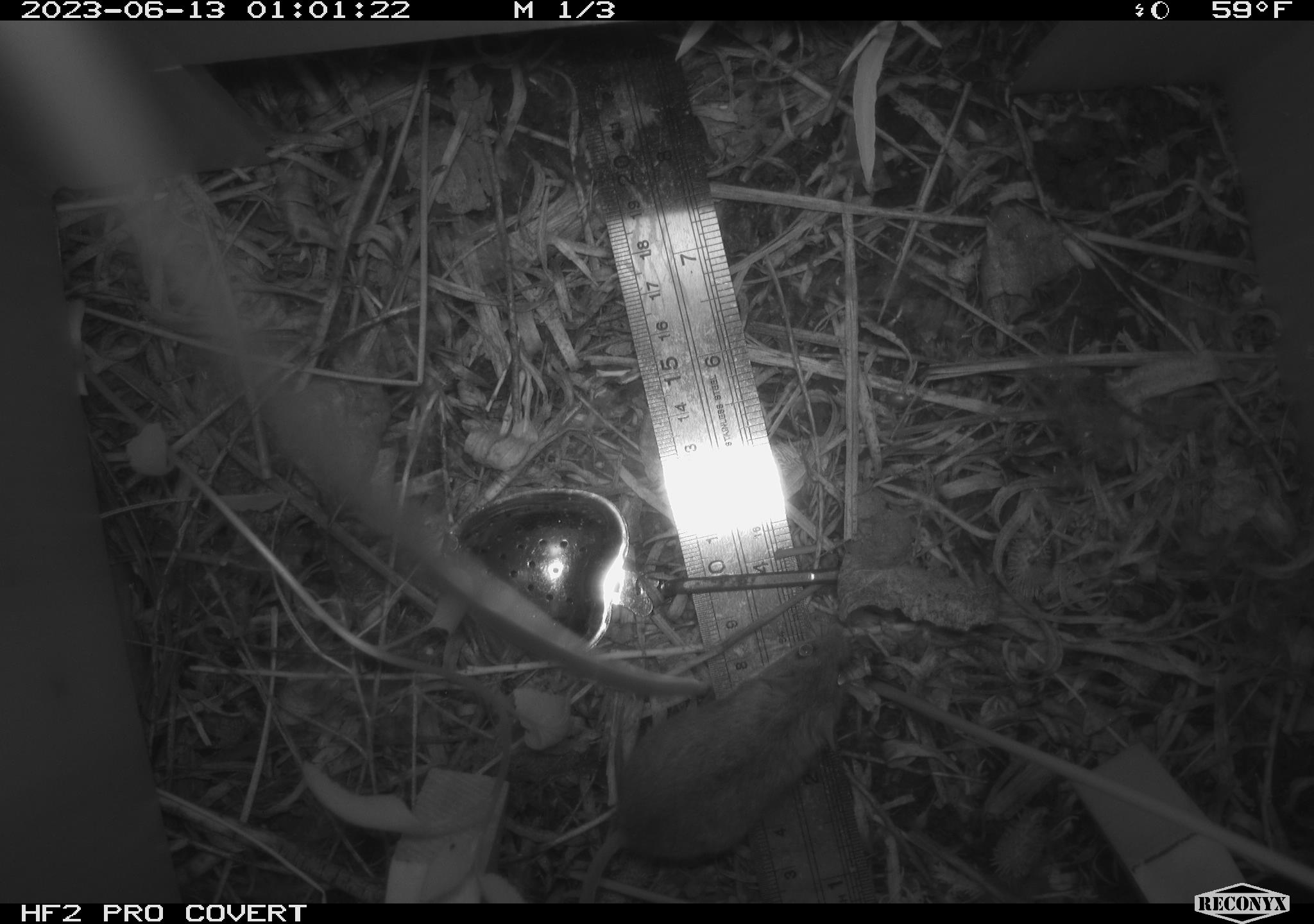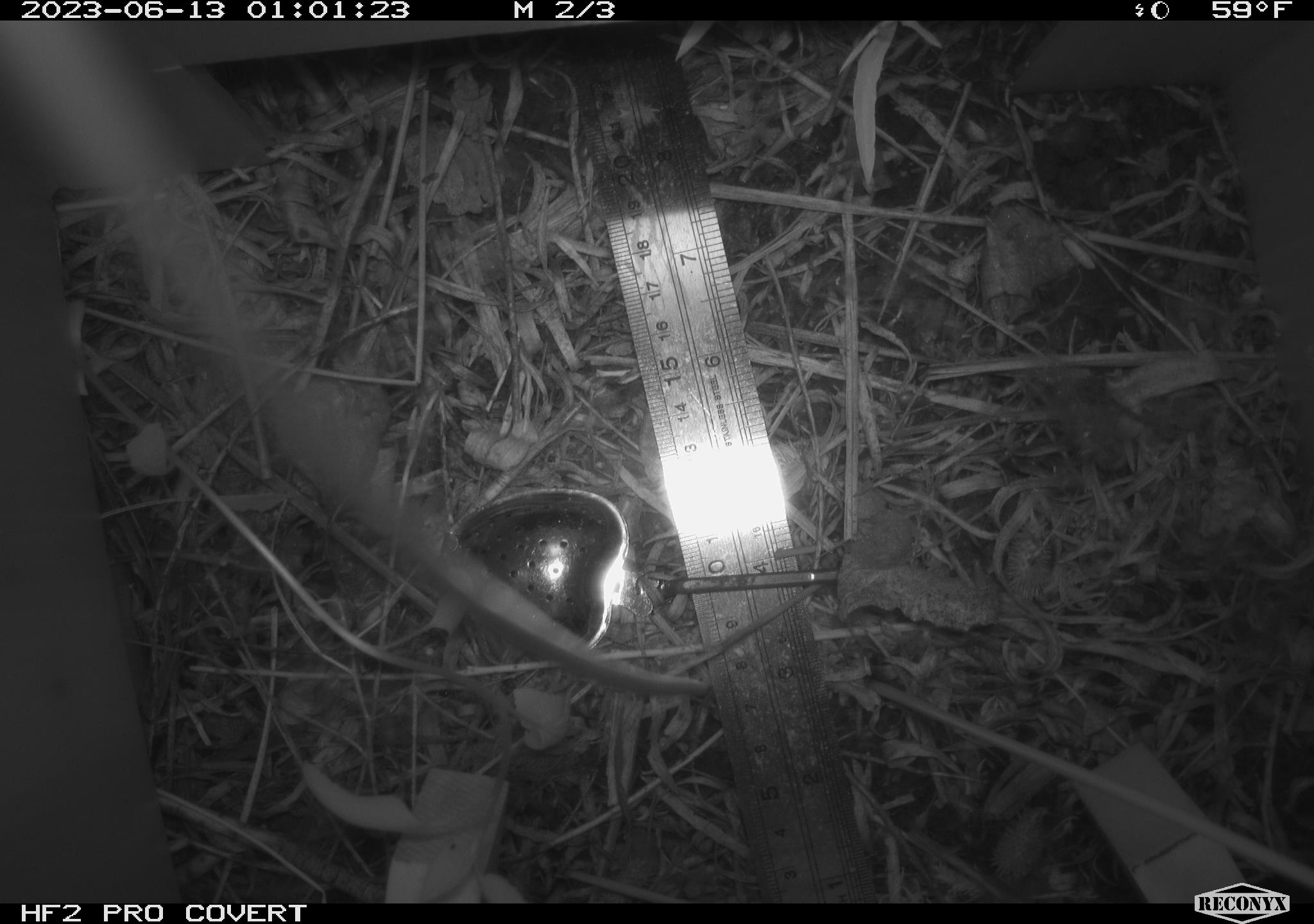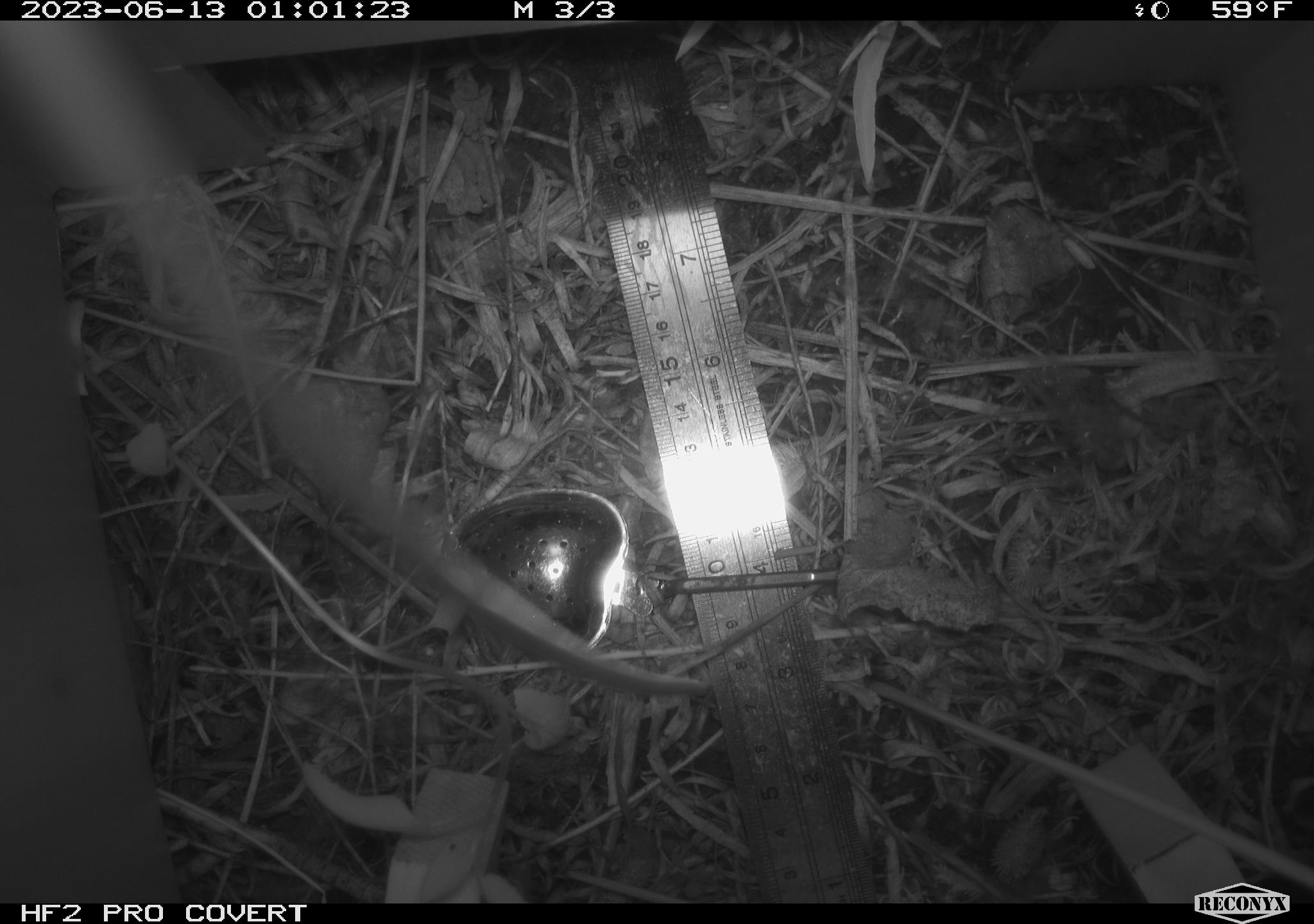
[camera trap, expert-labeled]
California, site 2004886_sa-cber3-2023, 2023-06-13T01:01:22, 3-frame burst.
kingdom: Animalia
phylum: Chordata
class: Mammalia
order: Rodentia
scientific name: Rodentia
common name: mouse species